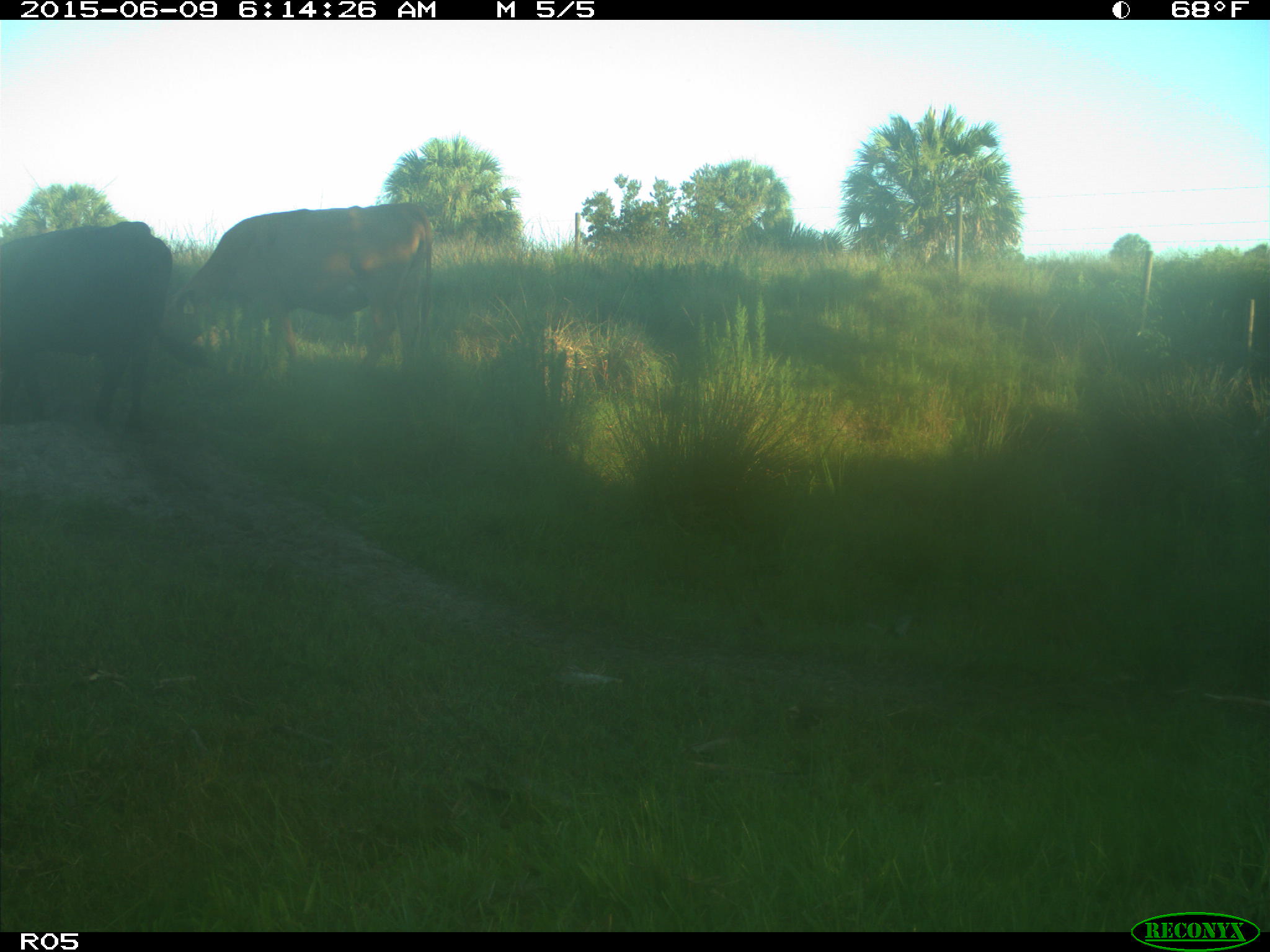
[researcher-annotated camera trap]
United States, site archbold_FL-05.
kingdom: Animalia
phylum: Chordata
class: Mammalia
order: Artiodactyla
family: Bovidae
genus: Bos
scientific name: Bos taurus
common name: domestic cow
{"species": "Bos taurus (domestic cow)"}